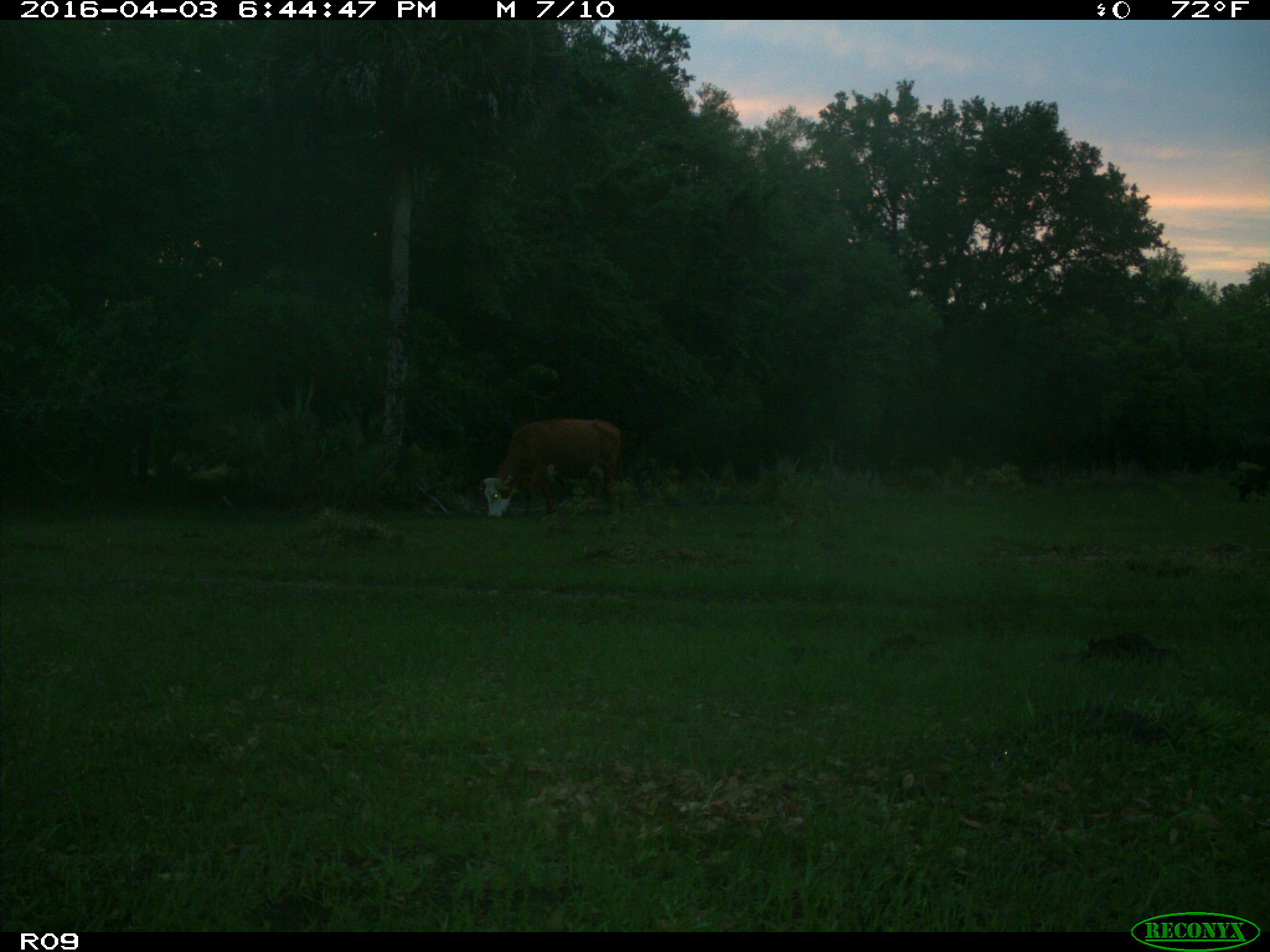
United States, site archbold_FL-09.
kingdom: Animalia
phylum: Chordata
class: Mammalia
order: Artiodactyla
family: Bovidae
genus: Bos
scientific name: Bos taurus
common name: domestic cow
Bos taurus (domestic cow).